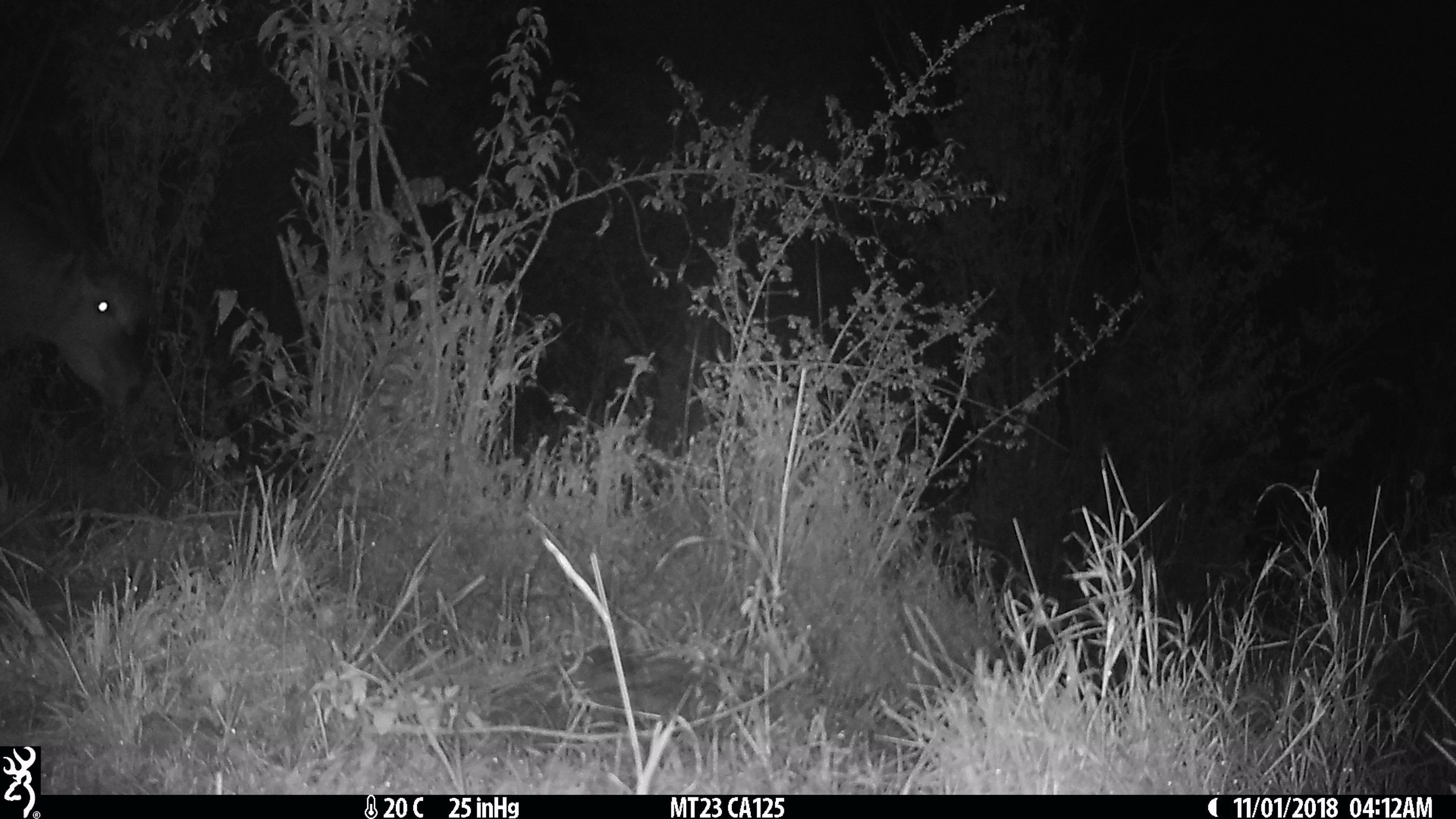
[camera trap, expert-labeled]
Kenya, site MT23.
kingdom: Animalia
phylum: Chordata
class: Mammalia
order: Artiodactyla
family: Bovidae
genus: Tragelaphus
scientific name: Tragelaphus oryx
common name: eland